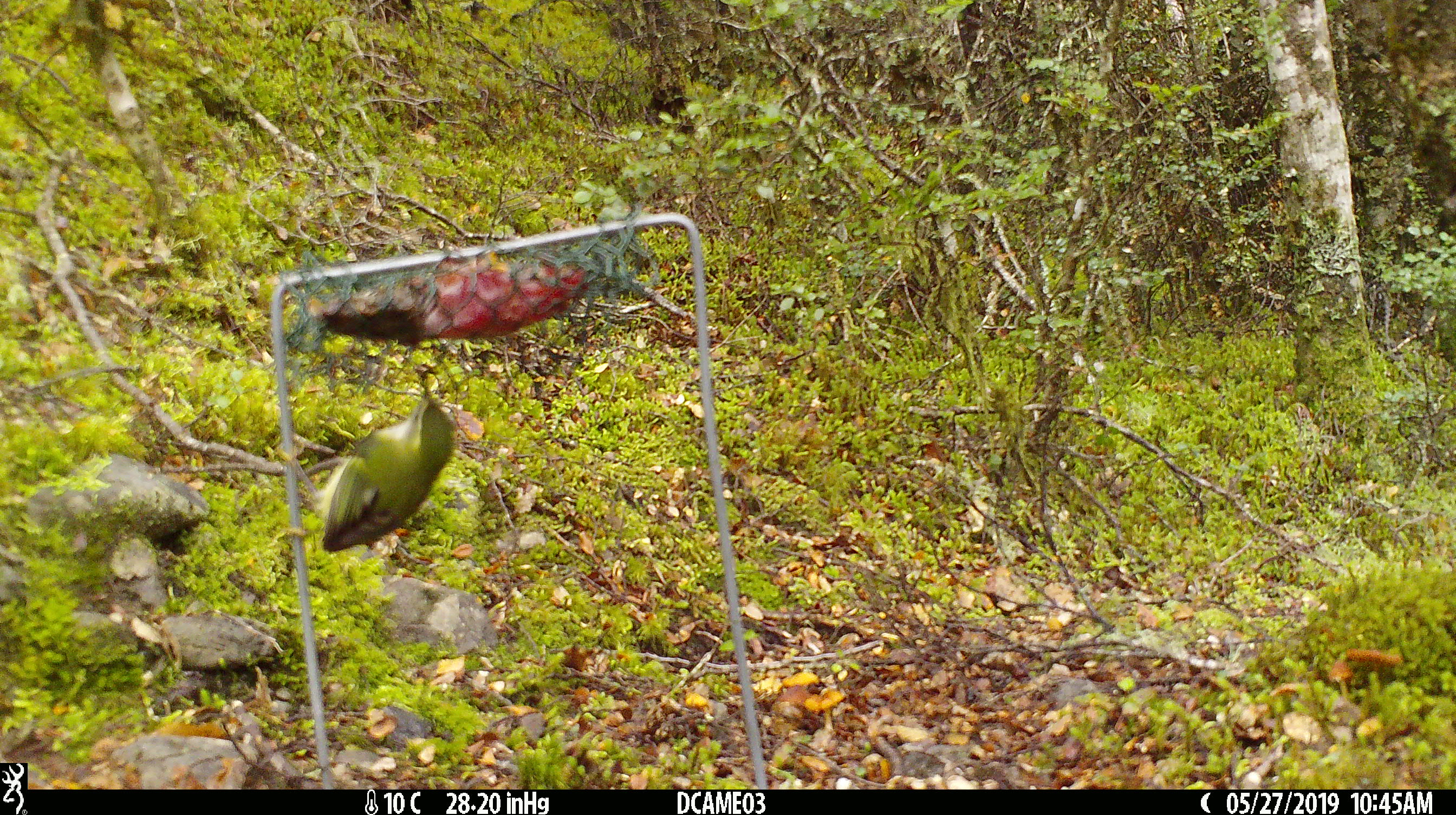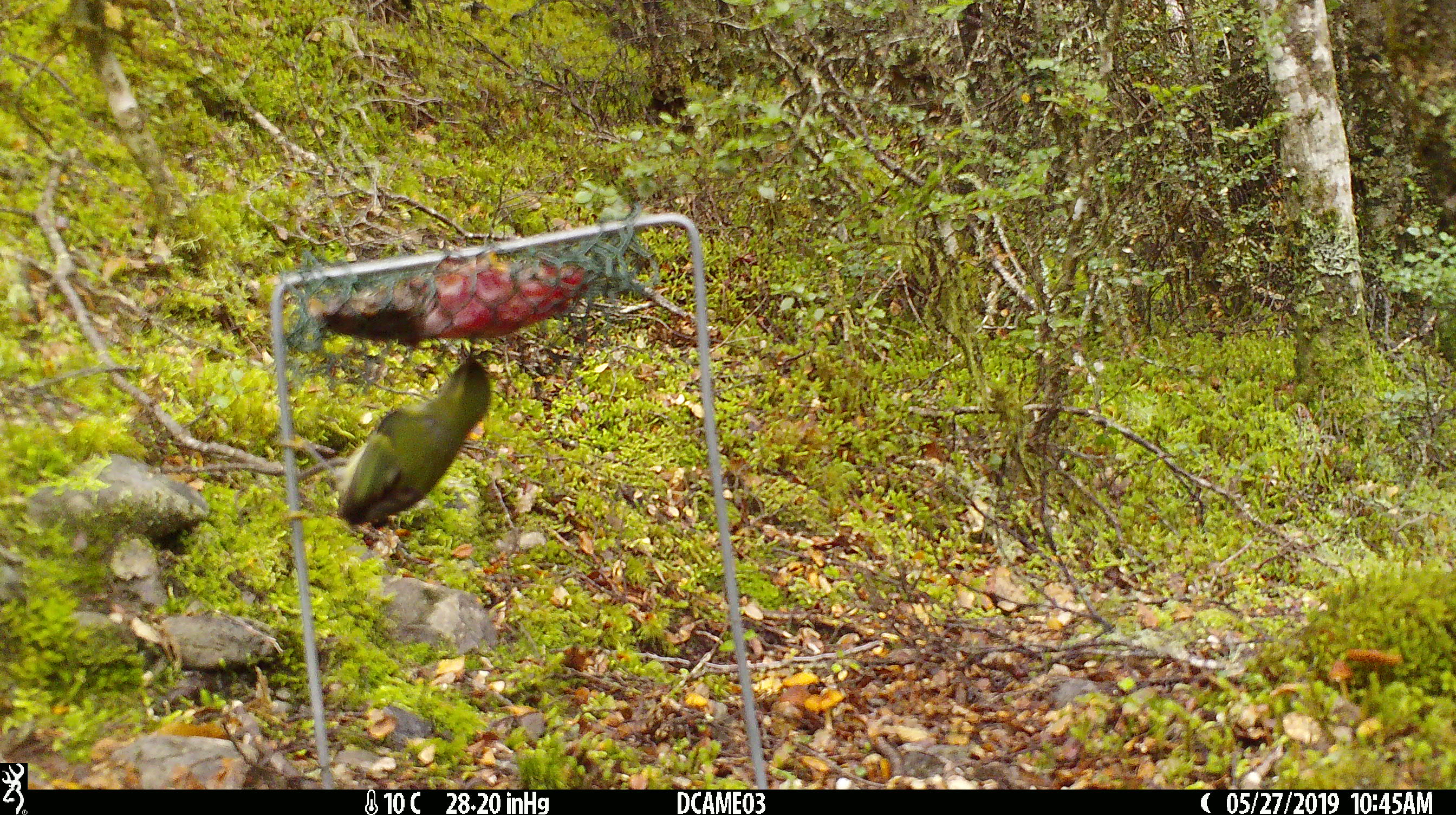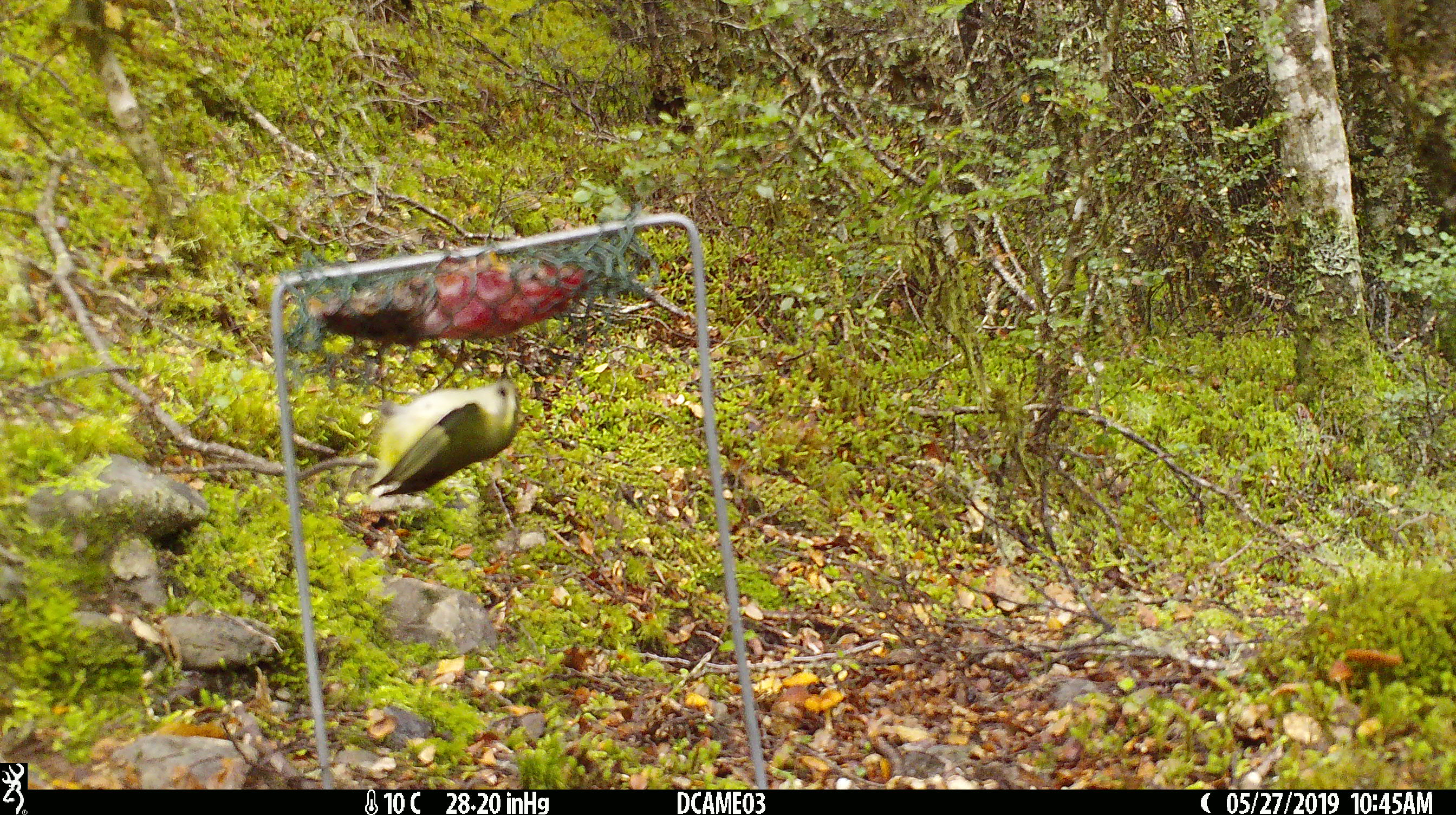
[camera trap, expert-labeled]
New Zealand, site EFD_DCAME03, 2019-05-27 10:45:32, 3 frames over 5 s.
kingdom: Animalia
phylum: Chordata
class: Aves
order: Passeriformes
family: Acanthisittidae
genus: Acanthisitta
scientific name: Acanthisitta chloris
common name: rifleman